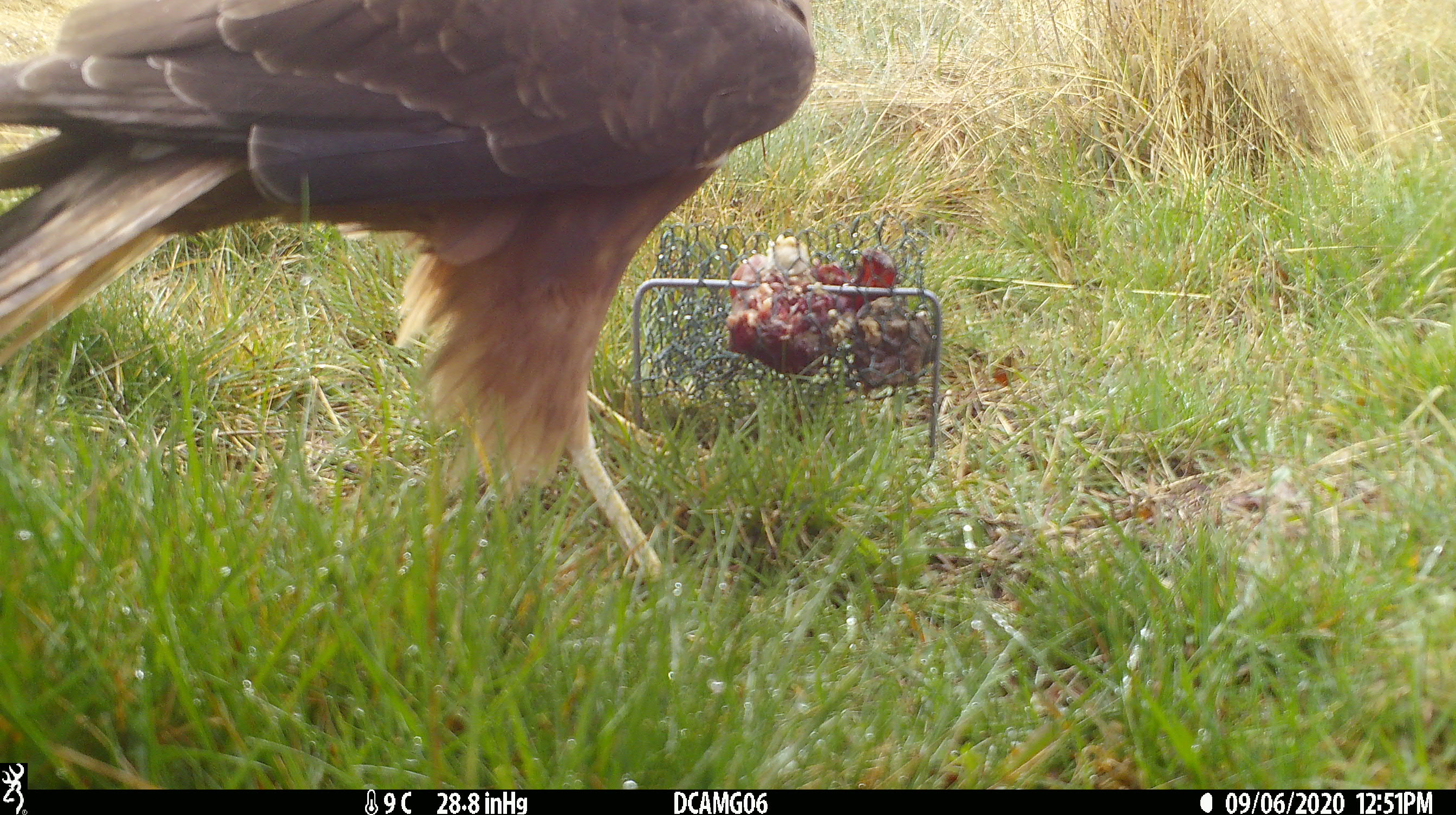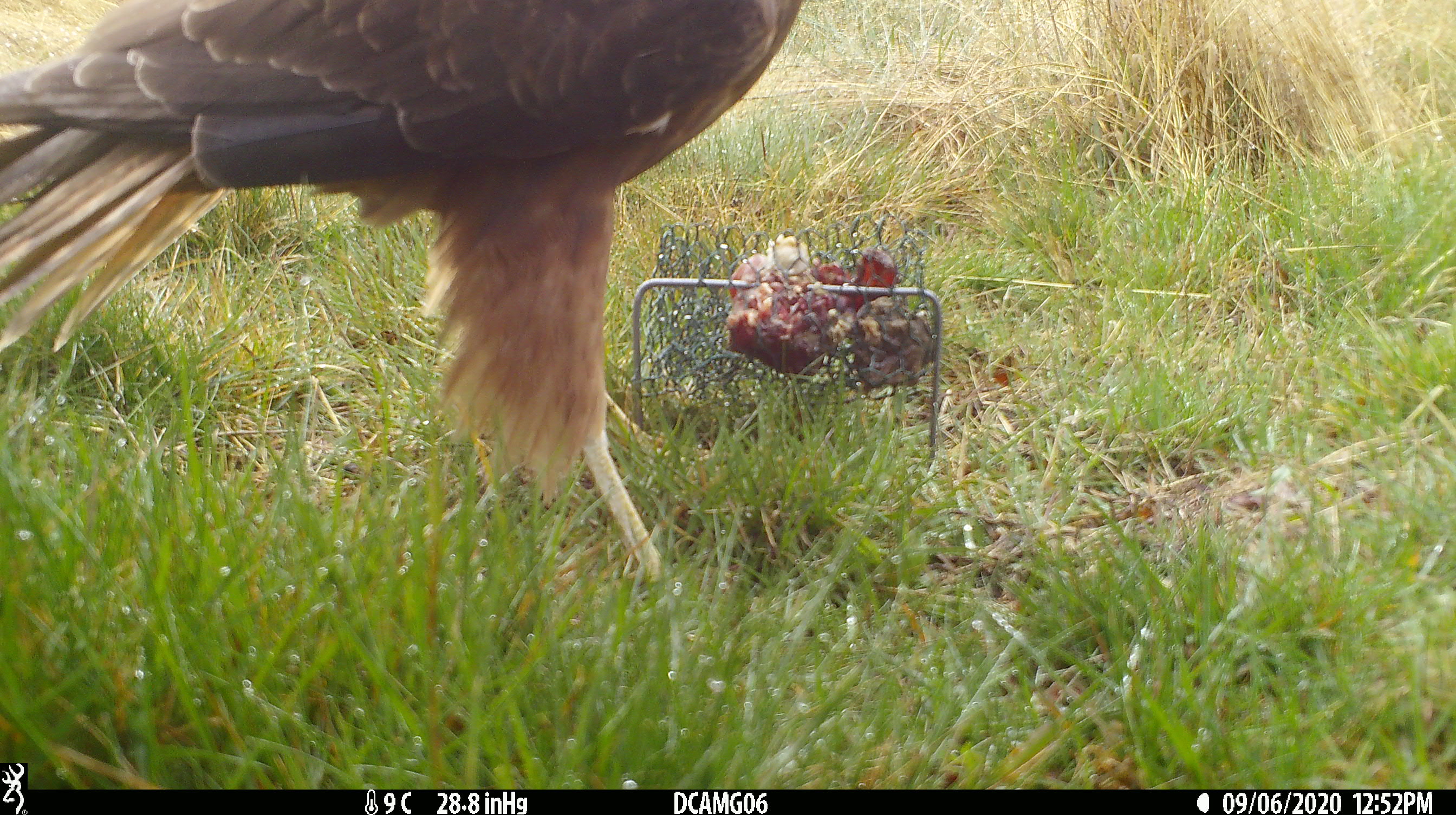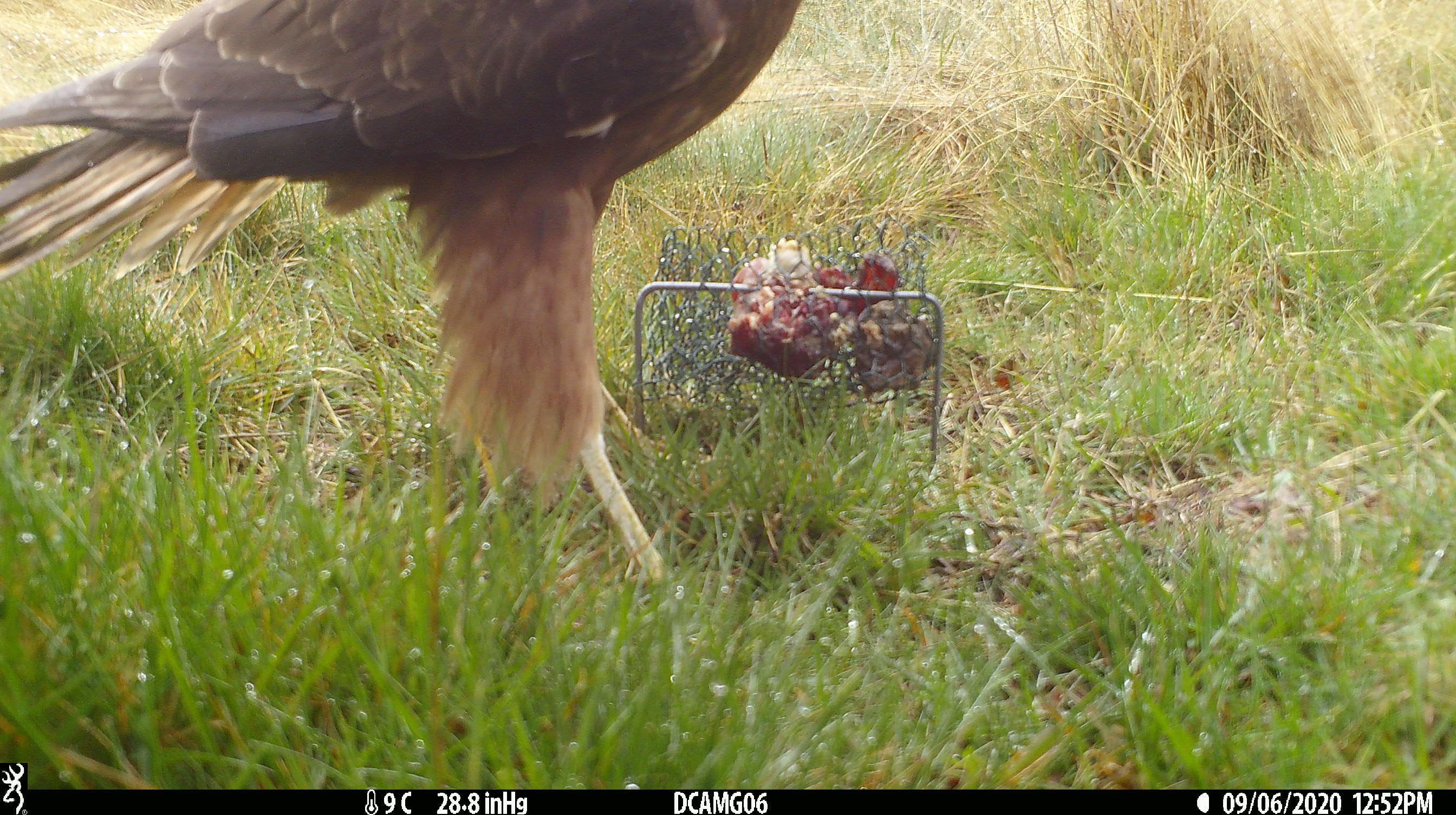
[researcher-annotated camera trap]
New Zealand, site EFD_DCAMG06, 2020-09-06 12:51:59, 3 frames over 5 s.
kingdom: Animalia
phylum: Chordata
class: Aves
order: Accipitriformes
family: Accipitridae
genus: Circus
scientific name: Circus approximans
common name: swamp harrier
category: harrier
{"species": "harrier (swamp harrier) (Circus approximans)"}